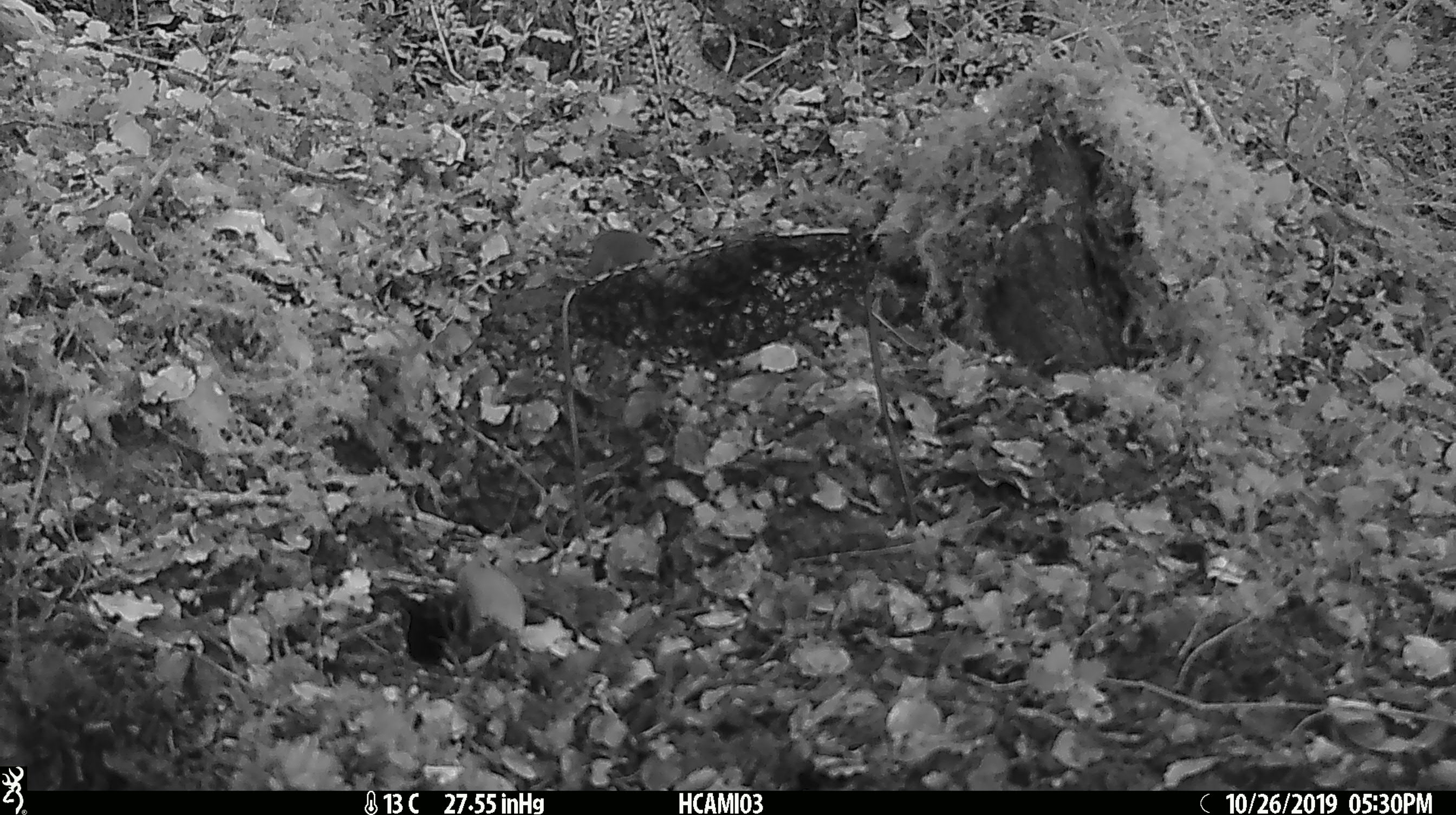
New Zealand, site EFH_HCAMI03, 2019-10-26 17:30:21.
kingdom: Animalia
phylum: Chordata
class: Mammalia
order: Rodentia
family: Muridae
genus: Mus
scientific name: Mus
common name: mouse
Mouse (Mus).